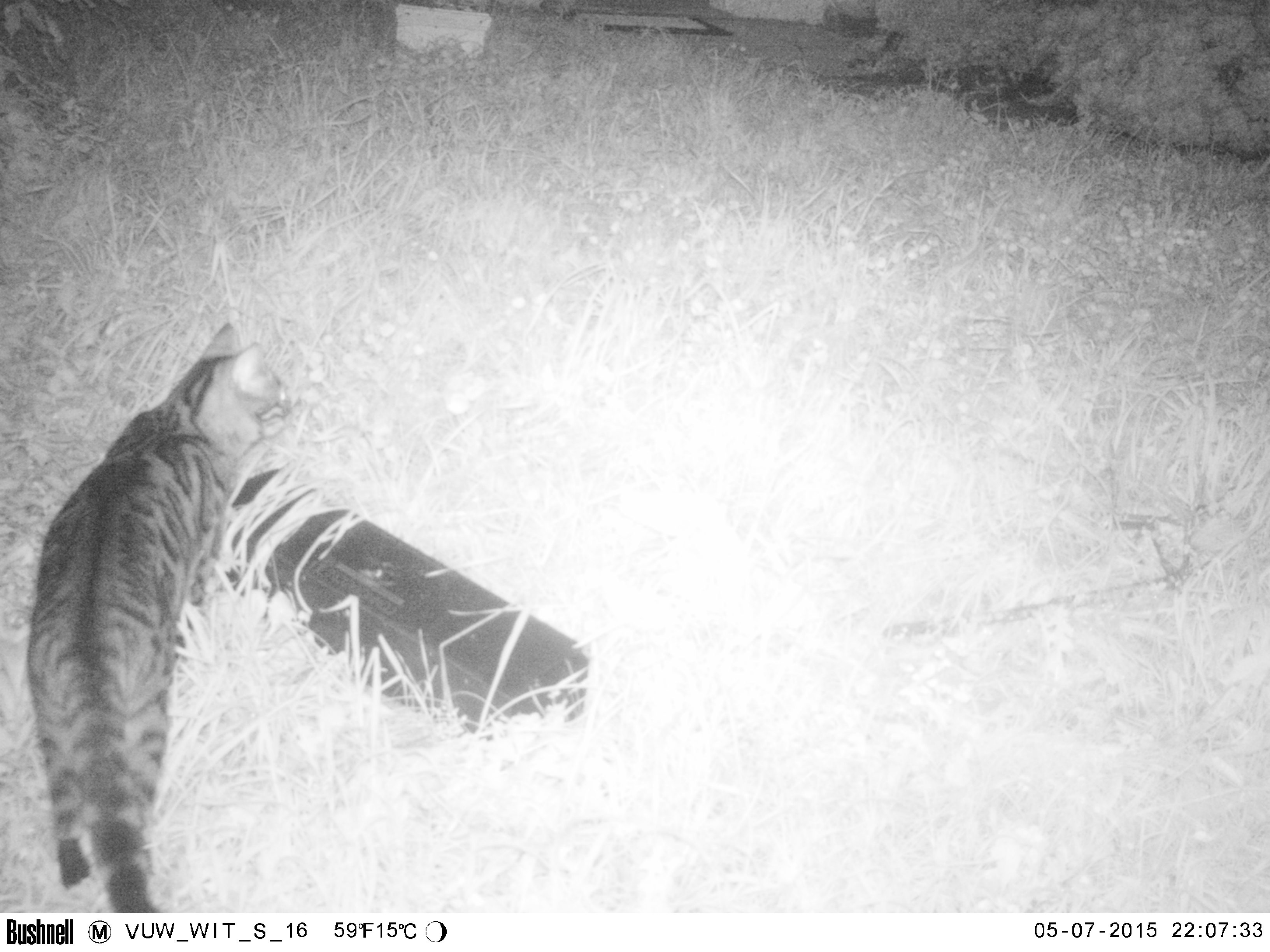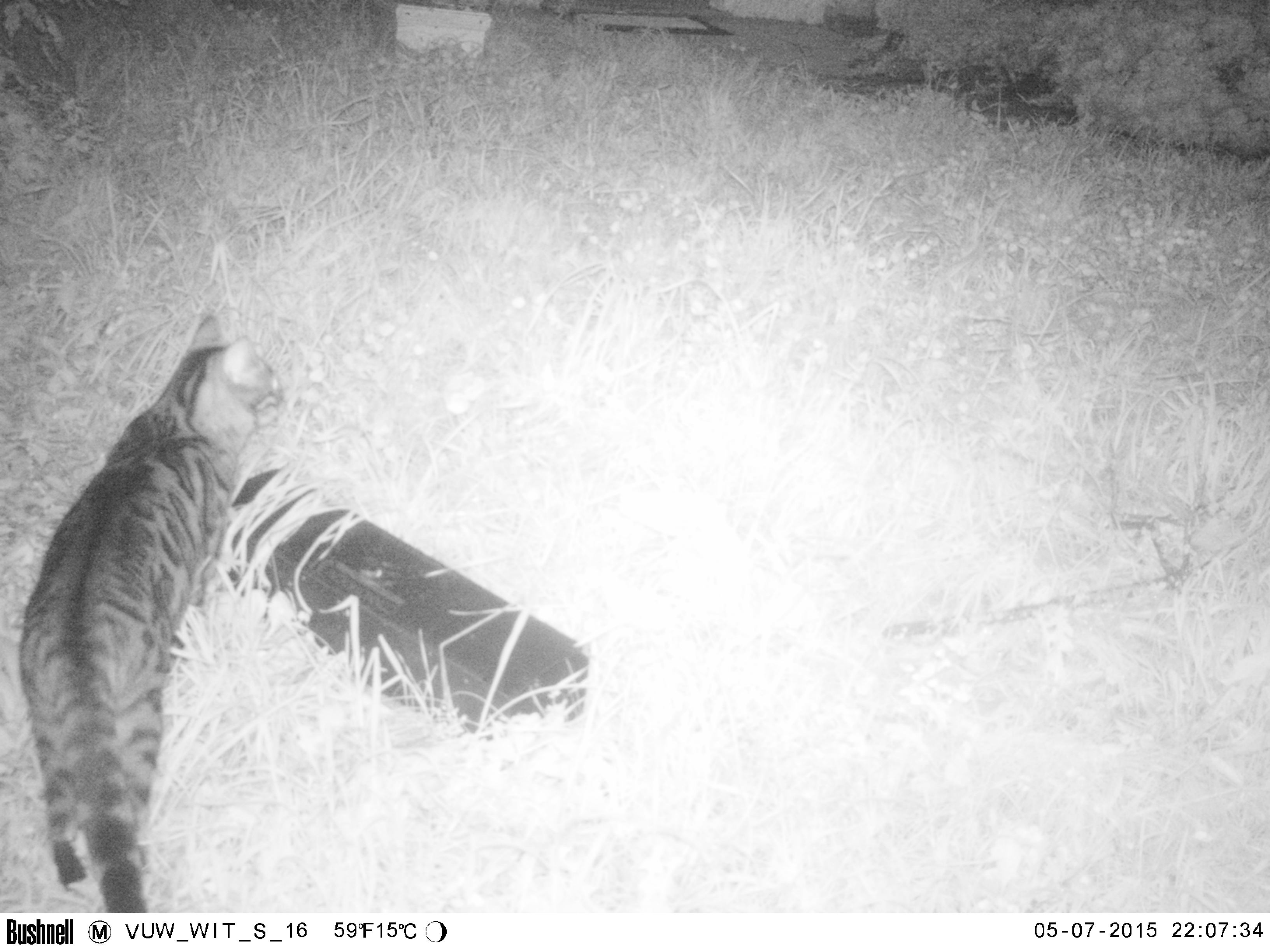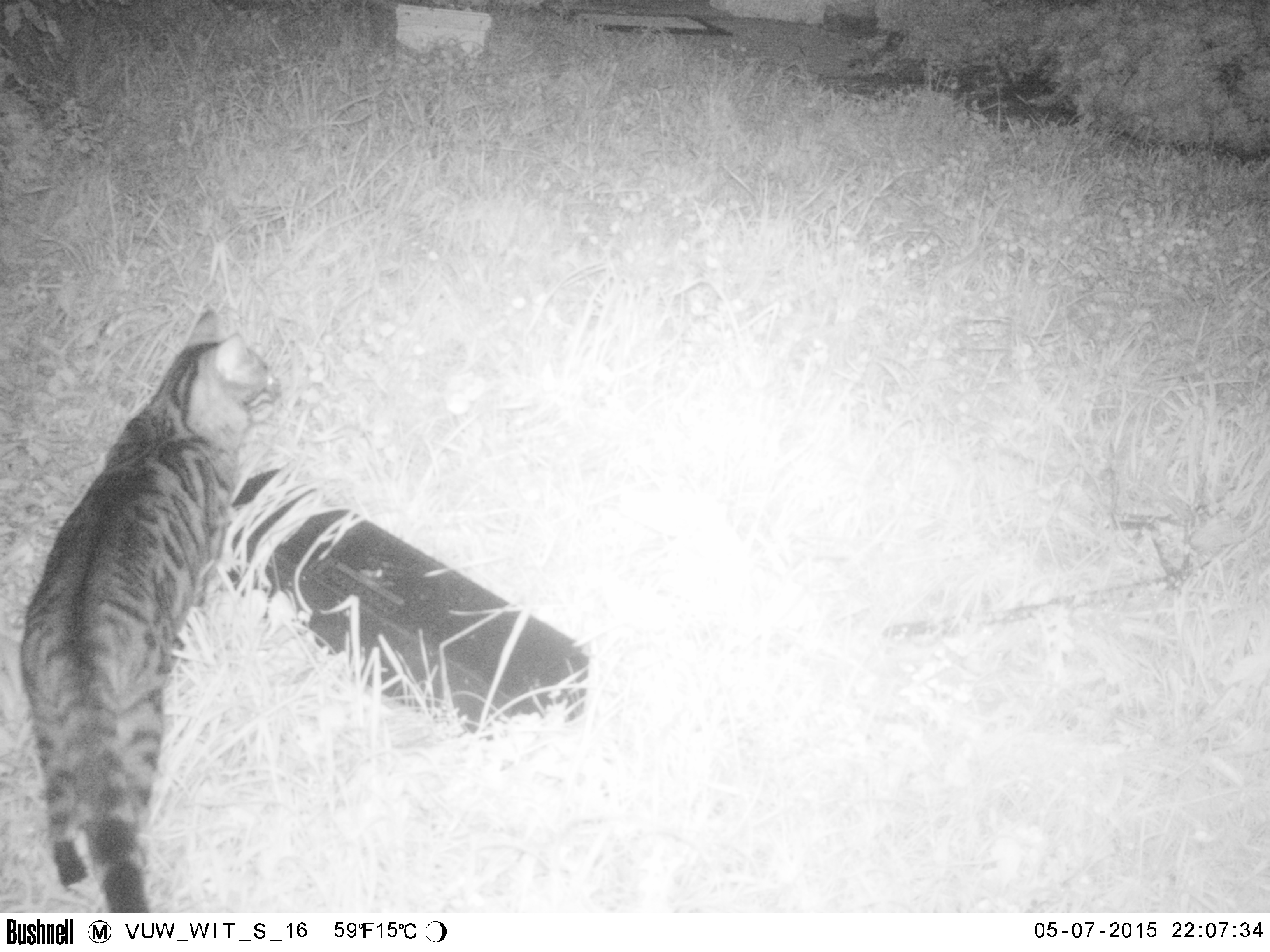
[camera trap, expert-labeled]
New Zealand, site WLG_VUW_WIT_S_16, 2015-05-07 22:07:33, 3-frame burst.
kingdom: Animalia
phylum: Chordata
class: Mammalia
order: Carnivora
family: Felidae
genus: Felis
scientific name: Felis catus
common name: domestic cat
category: cat